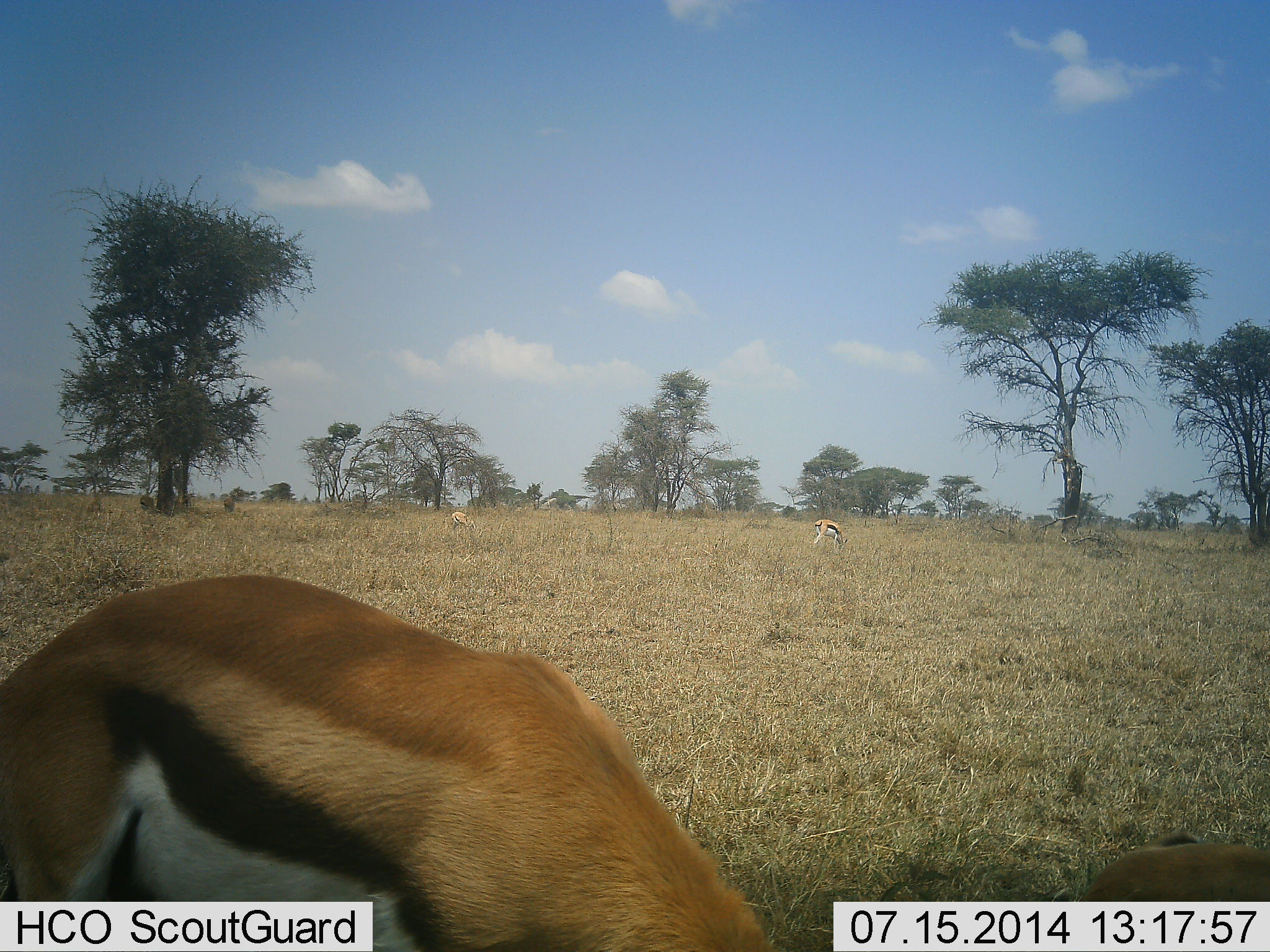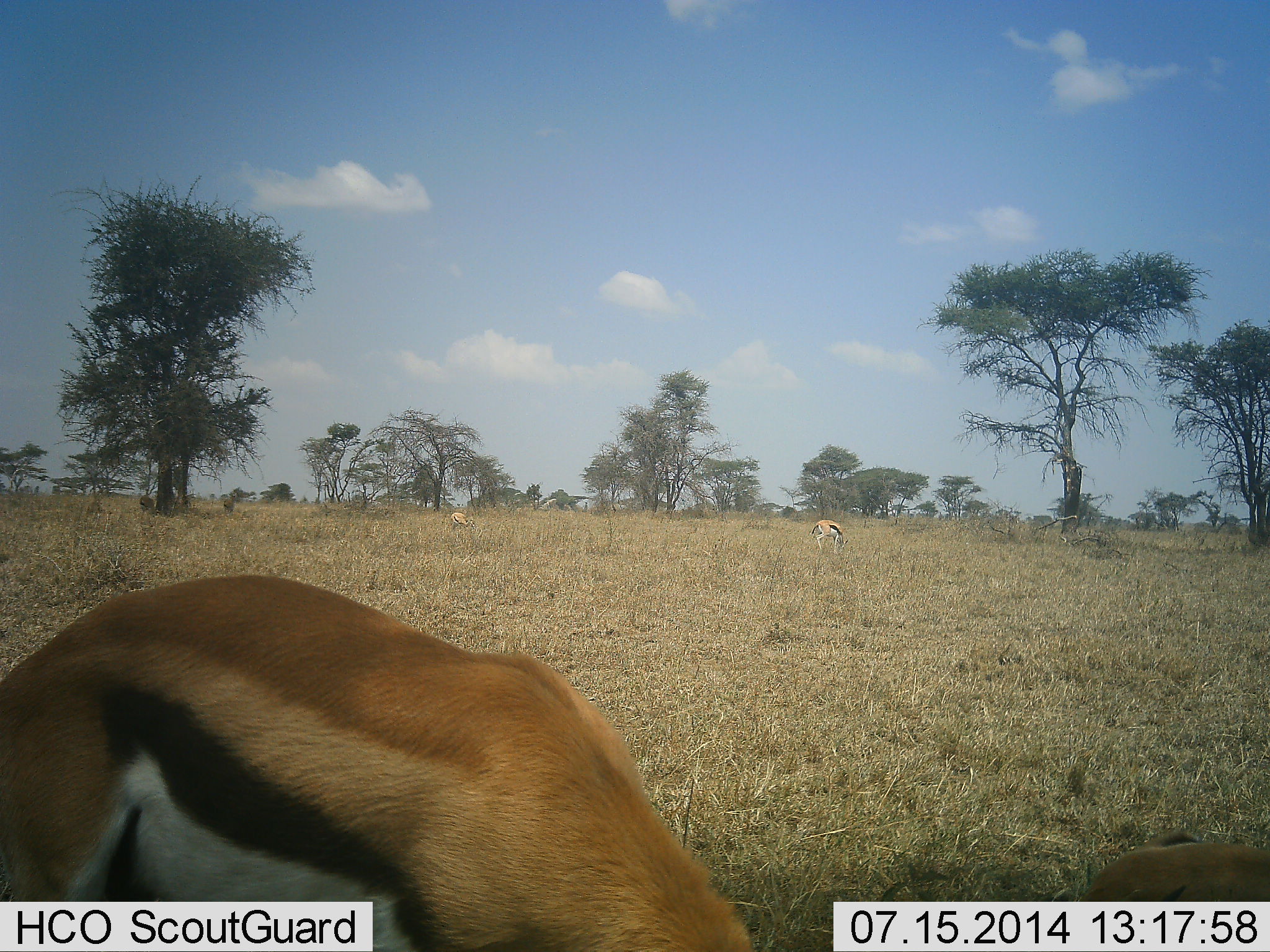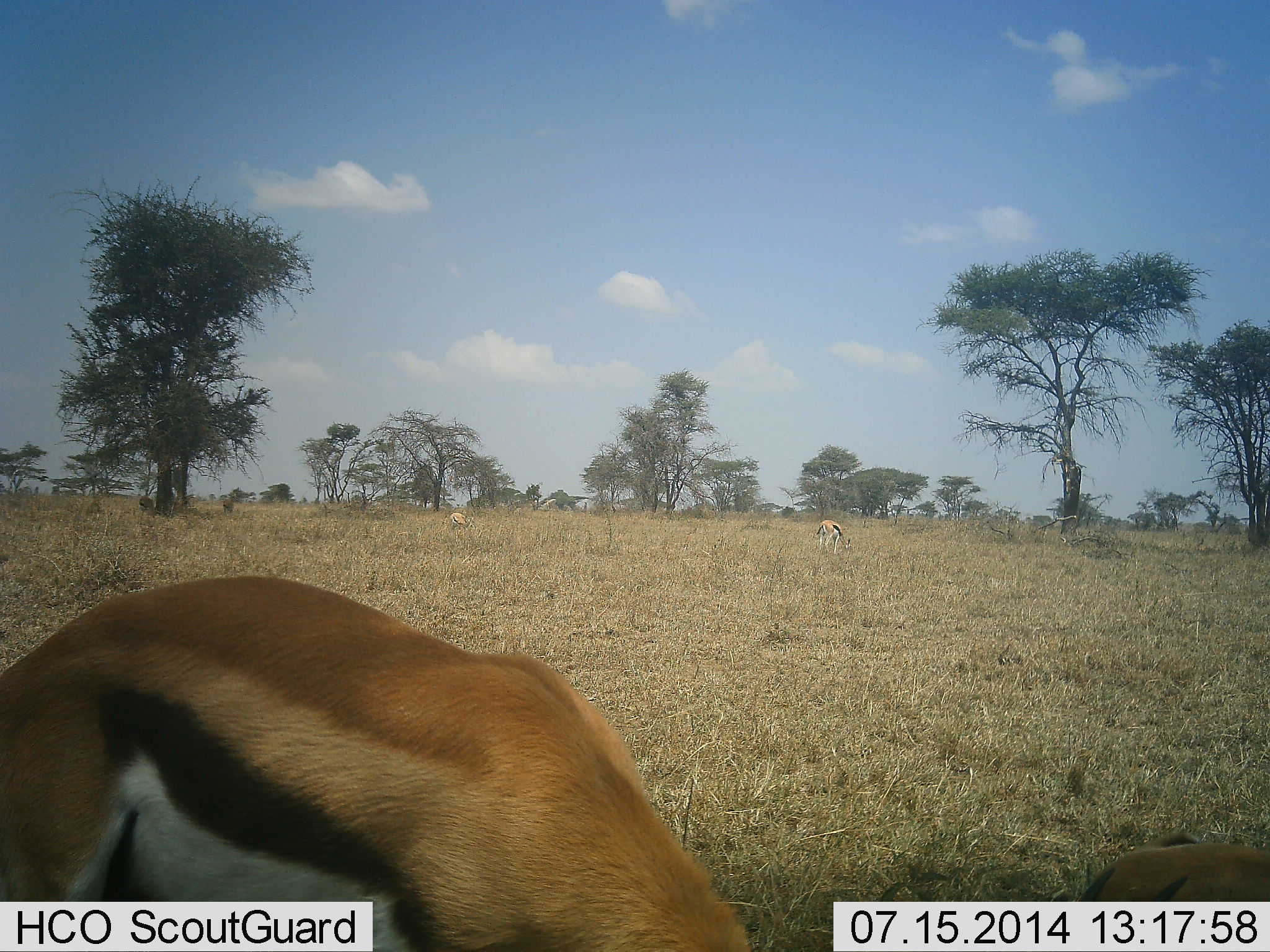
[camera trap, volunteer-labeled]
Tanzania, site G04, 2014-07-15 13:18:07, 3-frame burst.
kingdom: Animalia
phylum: Chordata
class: Mammalia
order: Artiodactyla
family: Bovidae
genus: Eudorcas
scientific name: Eudorcas thomsonii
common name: thomson's gazelle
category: gazellethomsons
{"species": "gazellethomsons (thomson's gazelle) (Eudorcas thomsonii)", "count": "4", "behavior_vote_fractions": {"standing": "30%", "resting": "0%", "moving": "0%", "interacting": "0%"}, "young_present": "0%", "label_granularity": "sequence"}